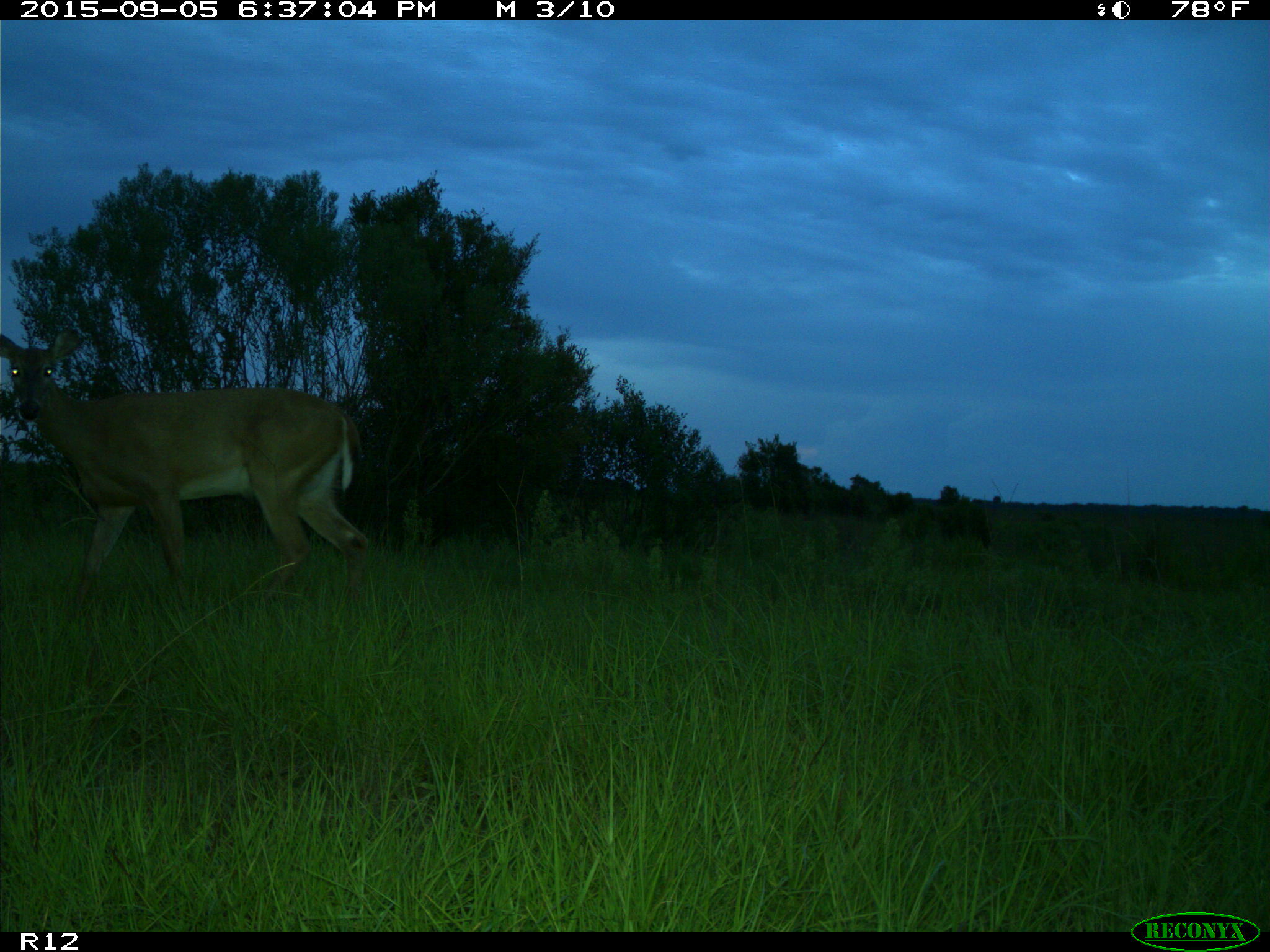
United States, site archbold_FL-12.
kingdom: Animalia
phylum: Chordata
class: Mammalia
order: Artiodactyla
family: Cervidae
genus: Odocoileus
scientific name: Odocoileus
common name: deer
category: unidentified deer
Unidentified deer (deer) (Odocoileus).